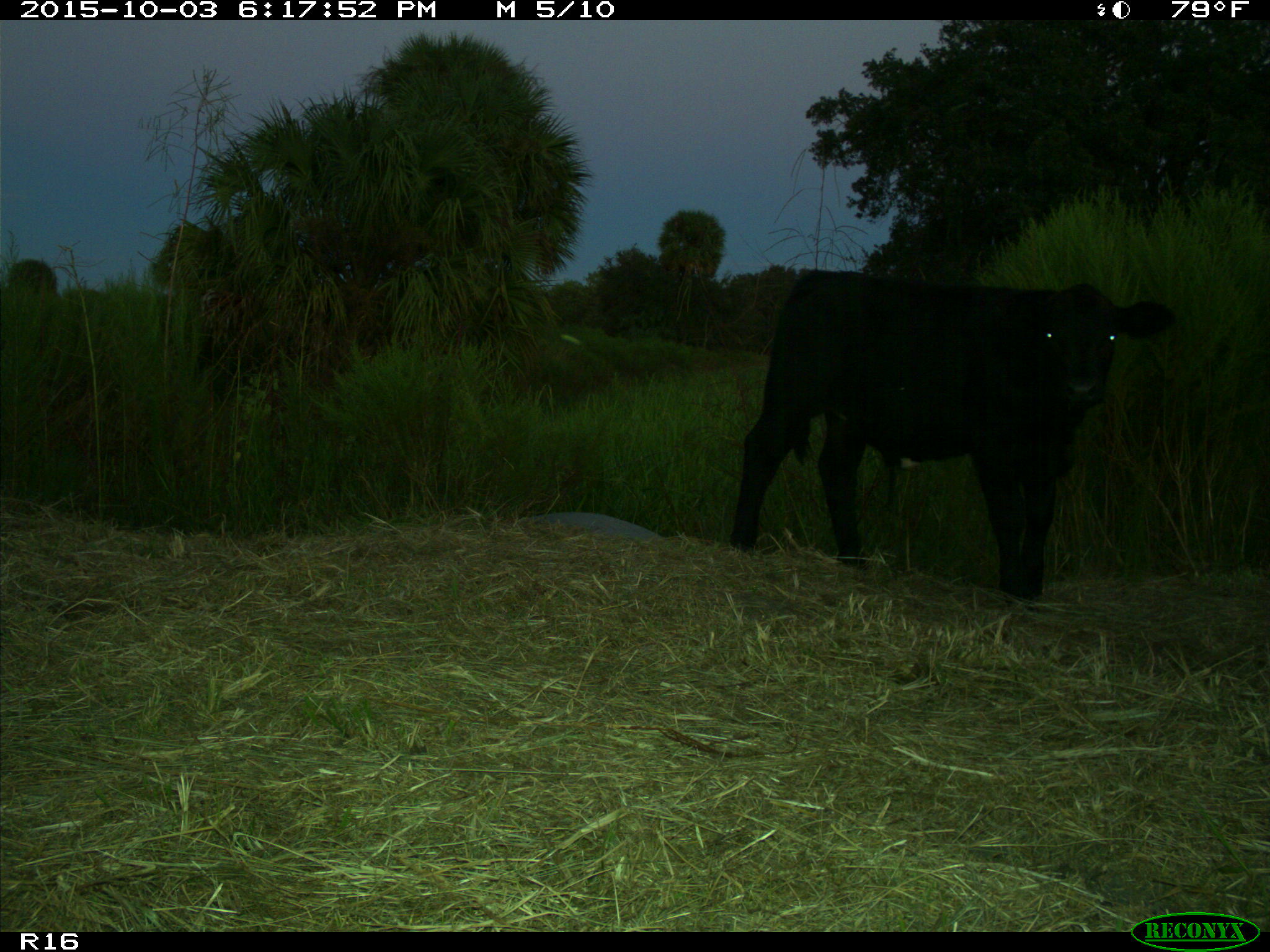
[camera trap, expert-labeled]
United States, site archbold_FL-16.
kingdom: Animalia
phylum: Chordata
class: Mammalia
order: Artiodactyla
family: Bovidae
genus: Bos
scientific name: Bos taurus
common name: domestic cow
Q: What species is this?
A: Bos taurus (domestic cow).